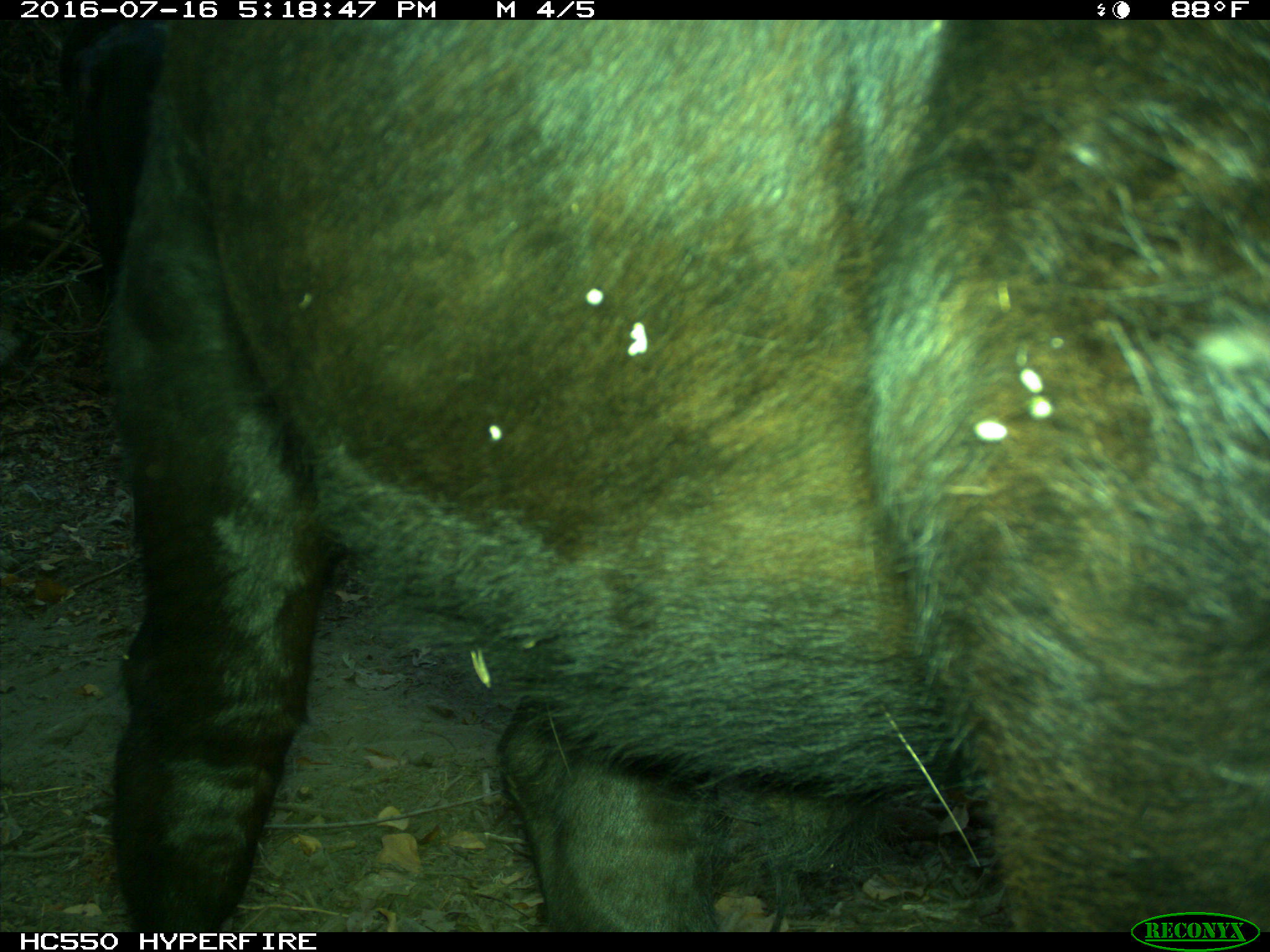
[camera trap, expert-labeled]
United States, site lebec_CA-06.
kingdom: Animalia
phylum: Chordata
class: Mammalia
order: Artiodactyla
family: Bovidae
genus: Bos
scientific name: Bos taurus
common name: domestic cow